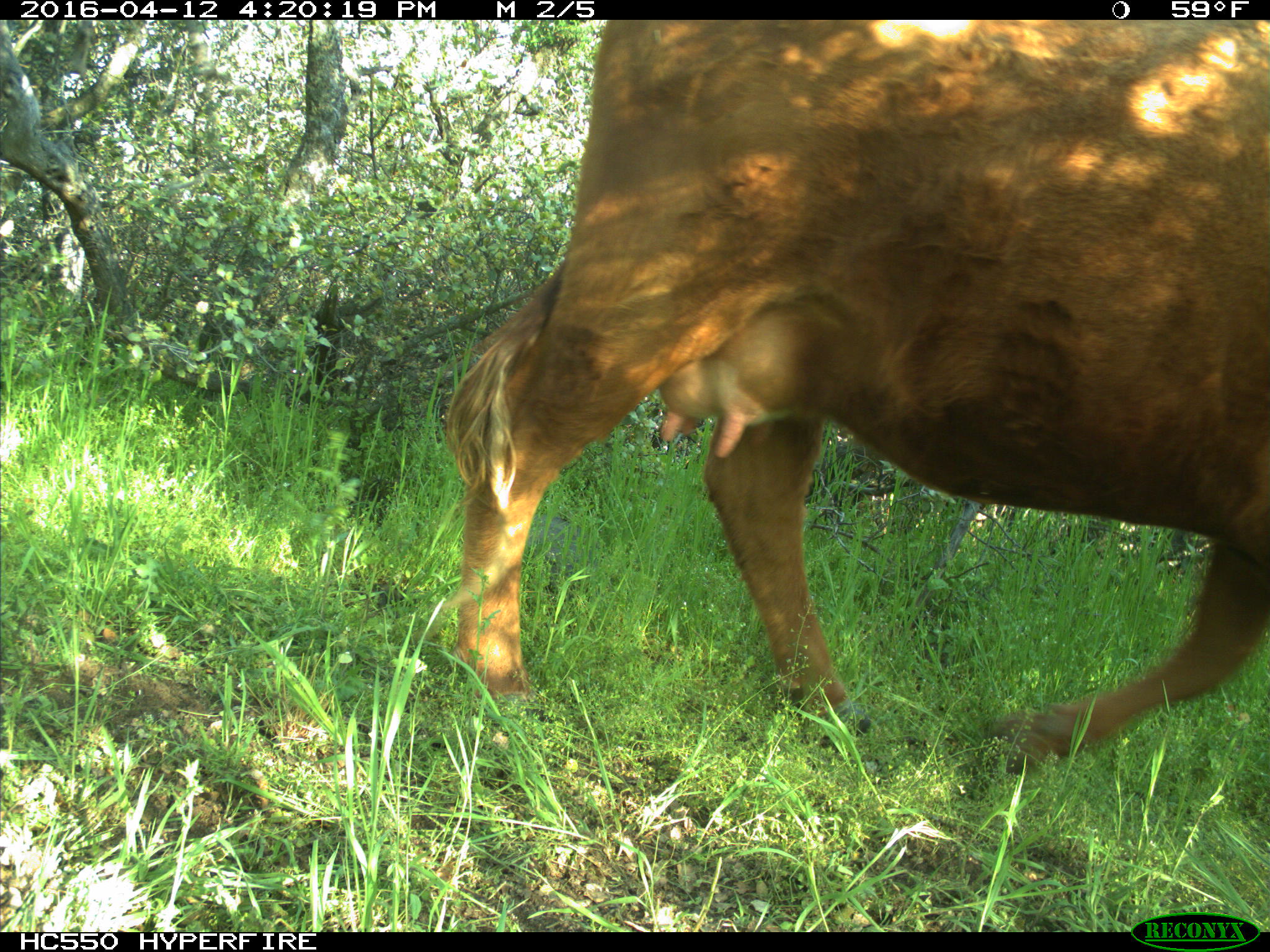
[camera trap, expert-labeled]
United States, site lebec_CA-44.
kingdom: Animalia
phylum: Chordata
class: Mammalia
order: Artiodactyla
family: Bovidae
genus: Bos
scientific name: Bos taurus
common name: domestic cow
Bos taurus (domestic cow).